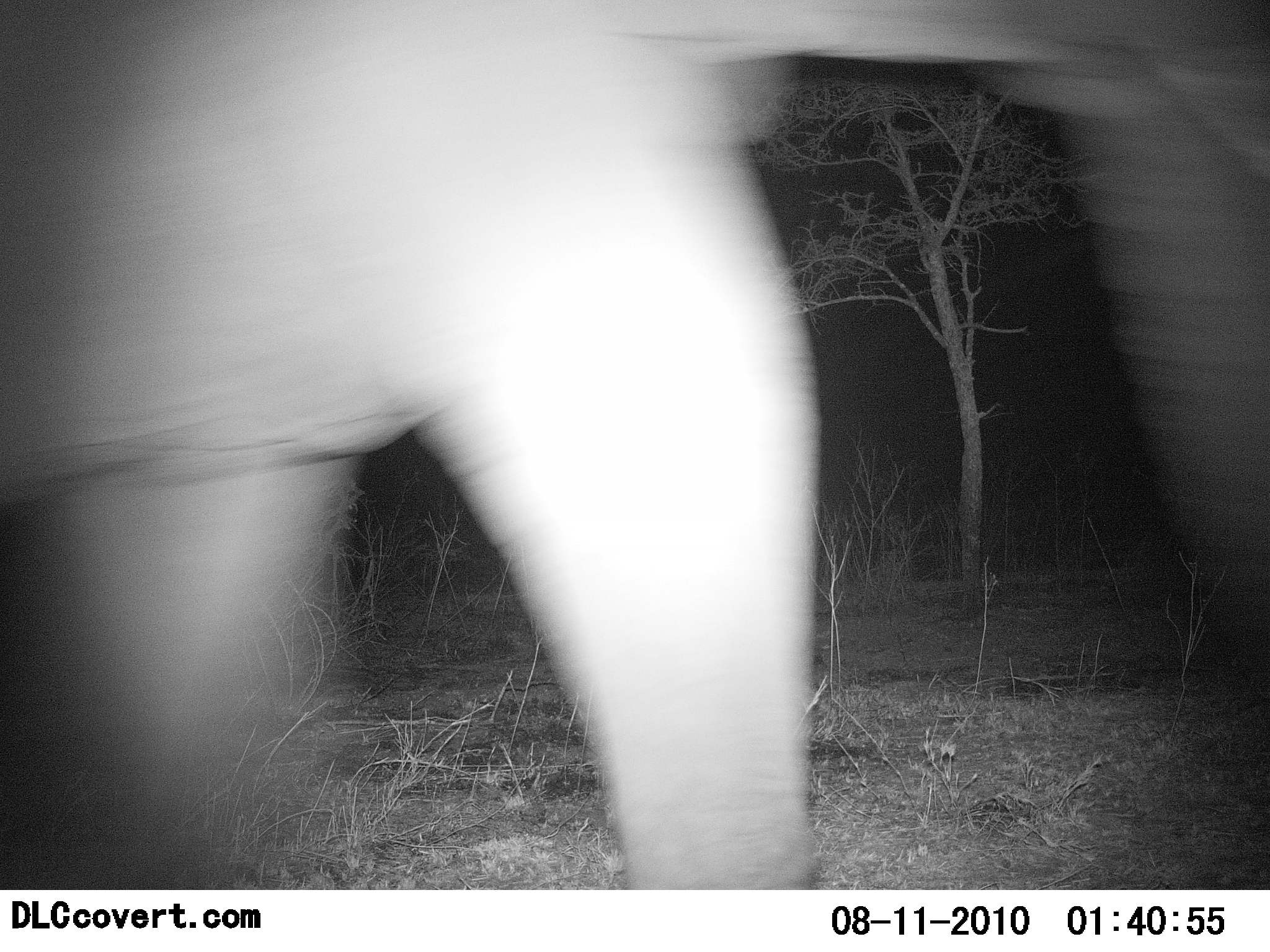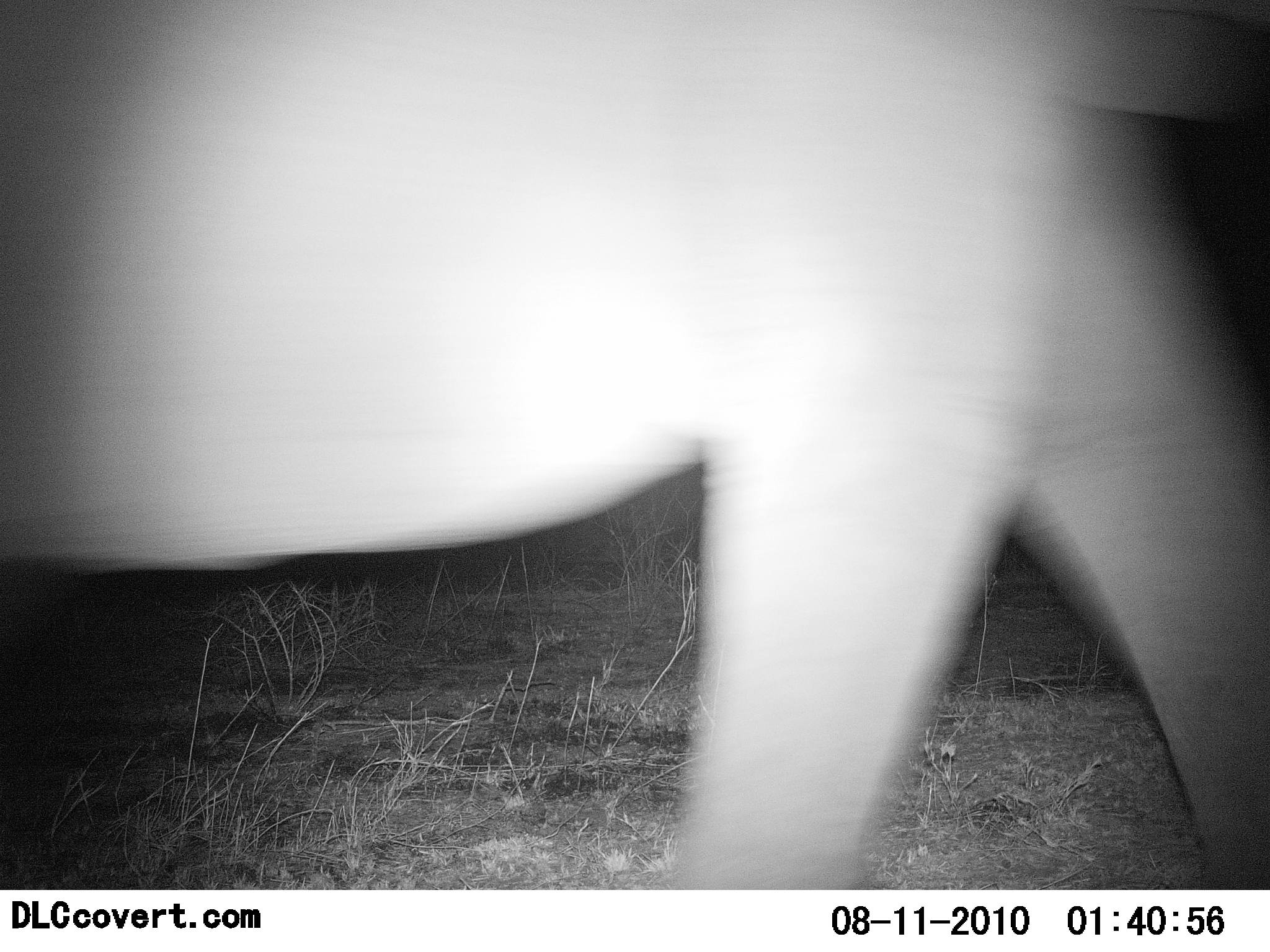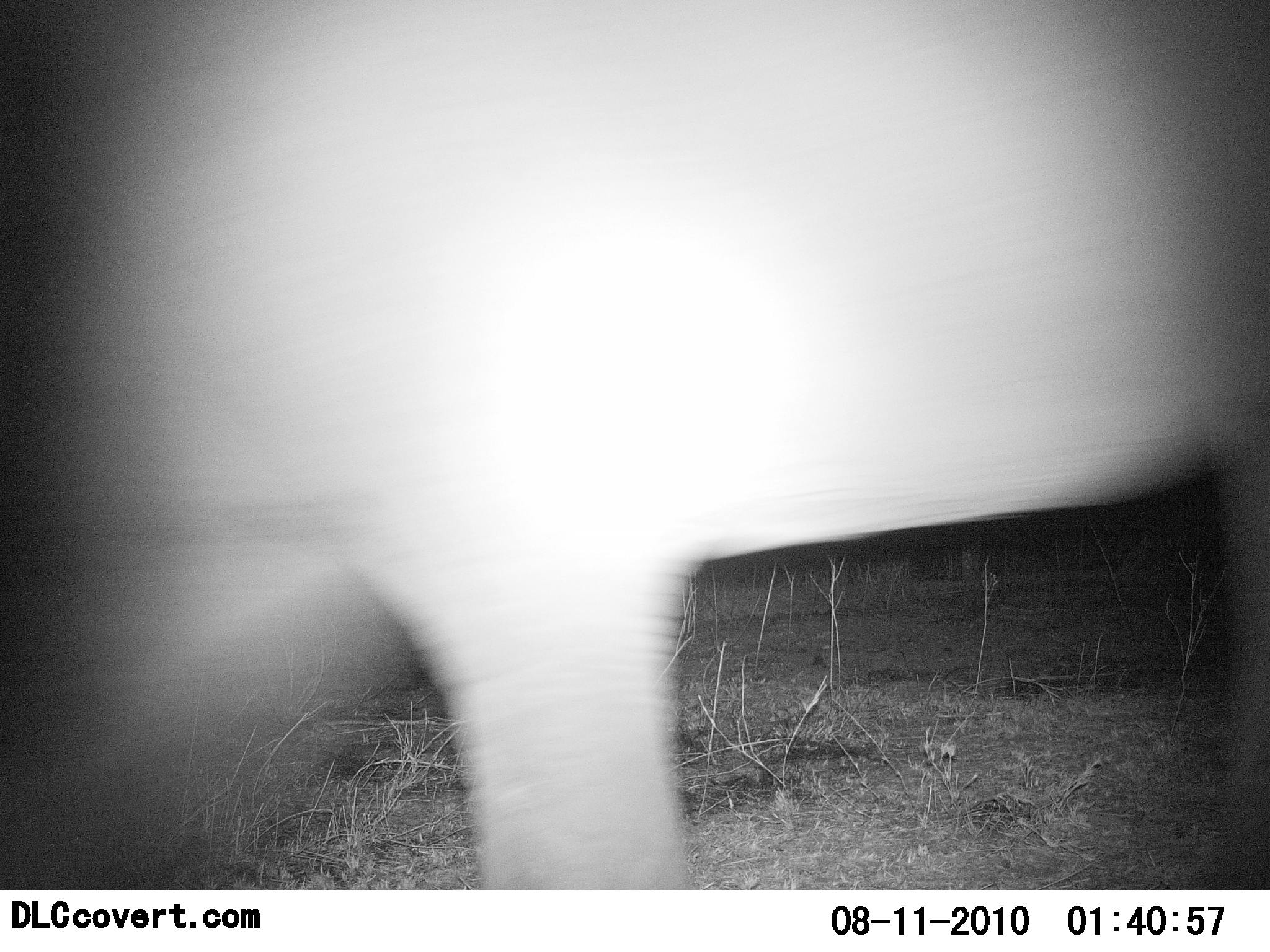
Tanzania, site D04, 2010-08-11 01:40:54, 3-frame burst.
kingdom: Animalia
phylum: Chordata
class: Mammalia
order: Proboscidea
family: Elephantidae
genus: Loxodonta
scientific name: Loxodonta africana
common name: african bush elephant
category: elephant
Elephant (african bush elephant) (Loxodonta africana), count 1. Behavior (volunteer vote fractions): standing 0%, resting 0%, moving 100%, interacting 0%. Young present (vote fraction): 0%. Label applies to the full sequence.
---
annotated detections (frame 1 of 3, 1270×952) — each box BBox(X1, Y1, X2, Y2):
animal: BBox(0, 0, 1269, 890)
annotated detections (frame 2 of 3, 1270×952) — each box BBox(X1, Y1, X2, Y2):
animal: BBox(1, 3, 1270, 888)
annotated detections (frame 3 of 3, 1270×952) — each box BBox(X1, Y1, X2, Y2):
animal: BBox(1, 0, 1269, 888)